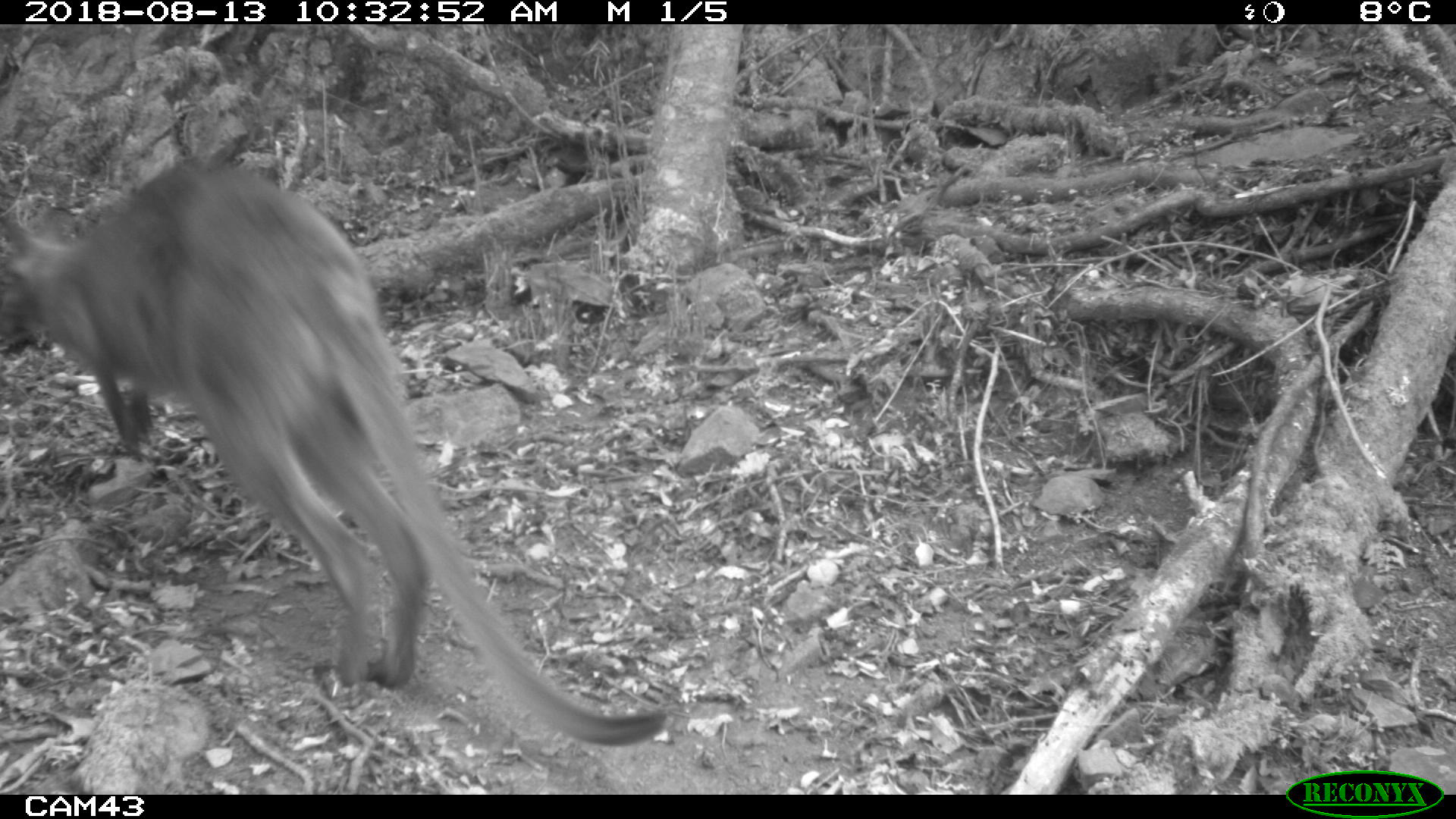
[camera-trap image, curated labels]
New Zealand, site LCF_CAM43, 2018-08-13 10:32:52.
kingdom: Animalia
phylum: Chordata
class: Mammalia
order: Diprotodontia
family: Macropodidae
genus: Notamacropus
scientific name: Notamacropus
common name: wallaby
Wallaby (Notamacropus).